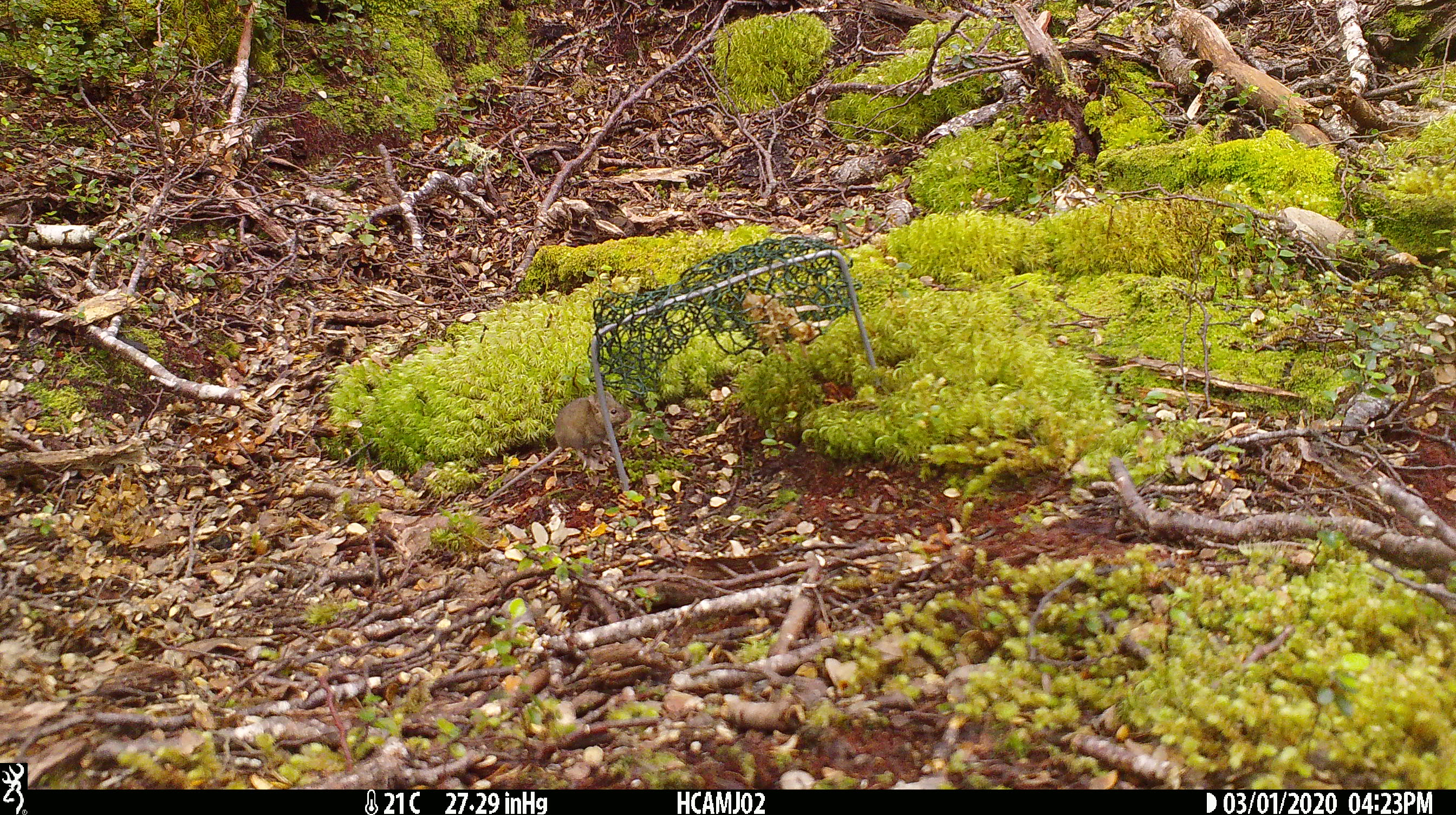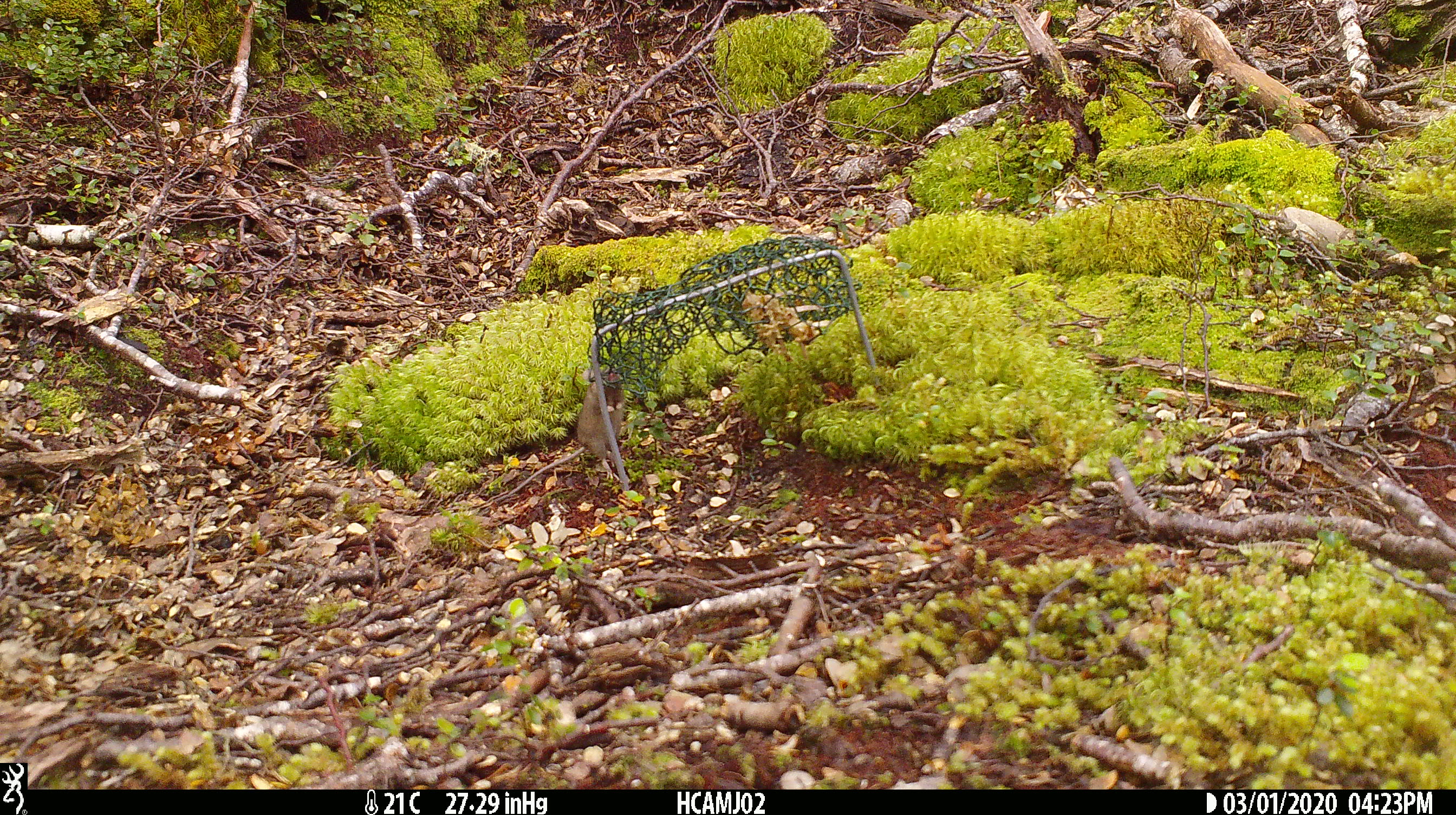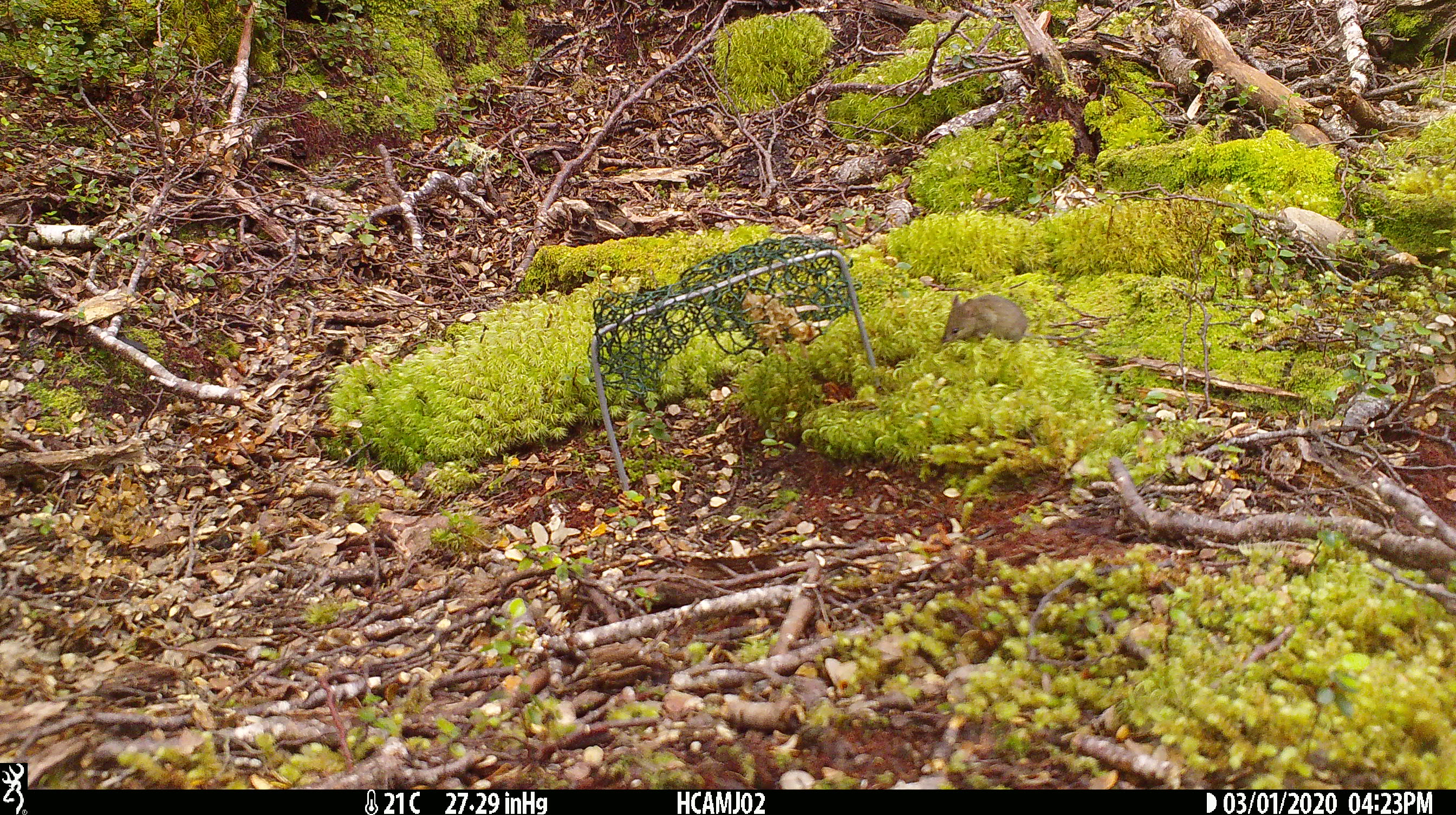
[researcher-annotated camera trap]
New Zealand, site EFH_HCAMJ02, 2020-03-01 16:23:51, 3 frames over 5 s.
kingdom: Animalia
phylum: Chordata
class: Mammalia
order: Rodentia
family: Muridae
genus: Mus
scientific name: Mus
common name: mouse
Mouse (Mus).